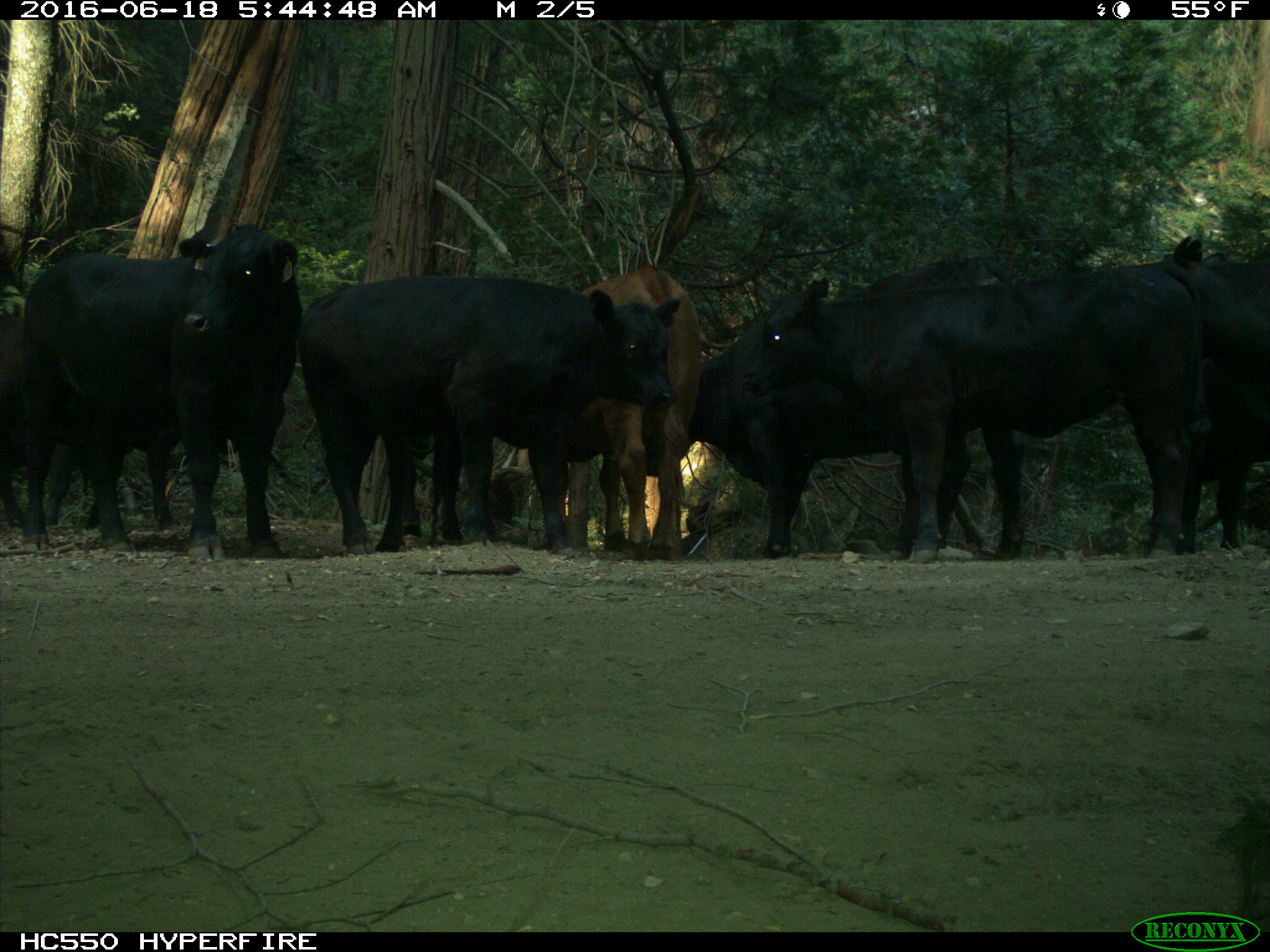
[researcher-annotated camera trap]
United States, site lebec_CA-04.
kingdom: Animalia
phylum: Chordata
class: Mammalia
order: Artiodactyla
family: Bovidae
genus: Bos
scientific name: Bos taurus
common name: domestic cow